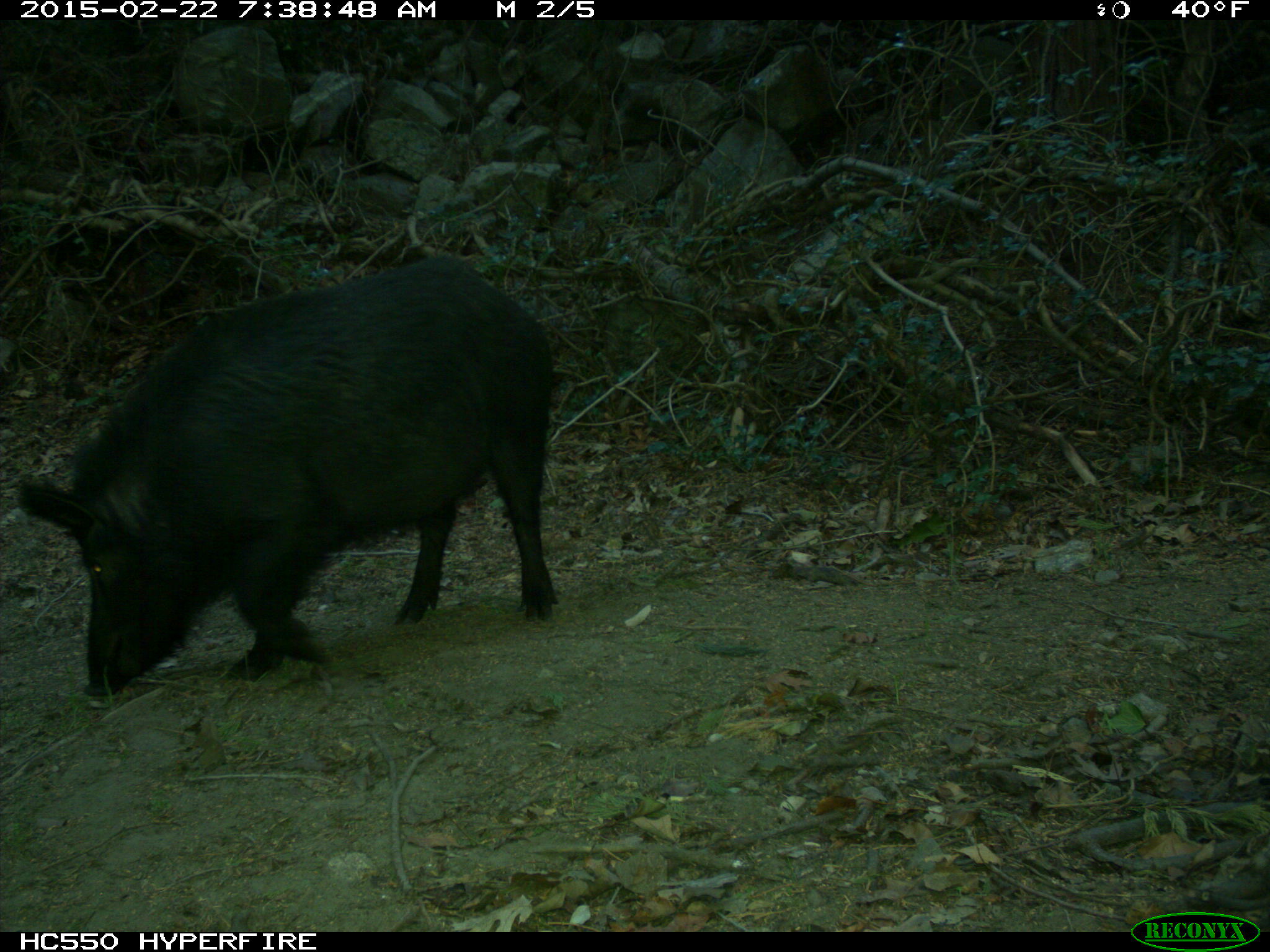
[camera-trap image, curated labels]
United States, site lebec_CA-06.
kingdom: Animalia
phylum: Chordata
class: Mammalia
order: Artiodactyla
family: Suidae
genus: Sus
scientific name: Sus scrofa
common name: wild boar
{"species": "Sus scrofa (wild boar)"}